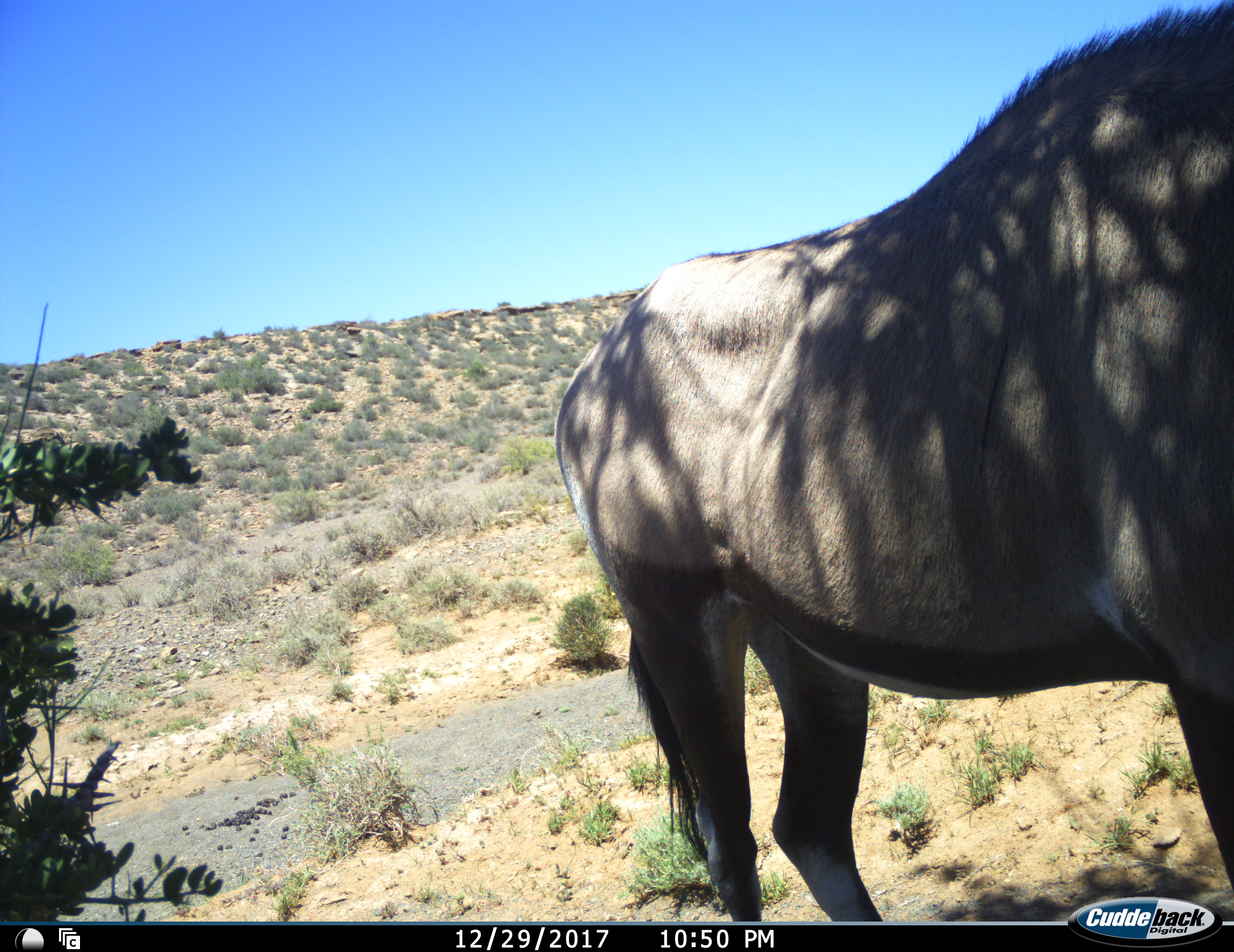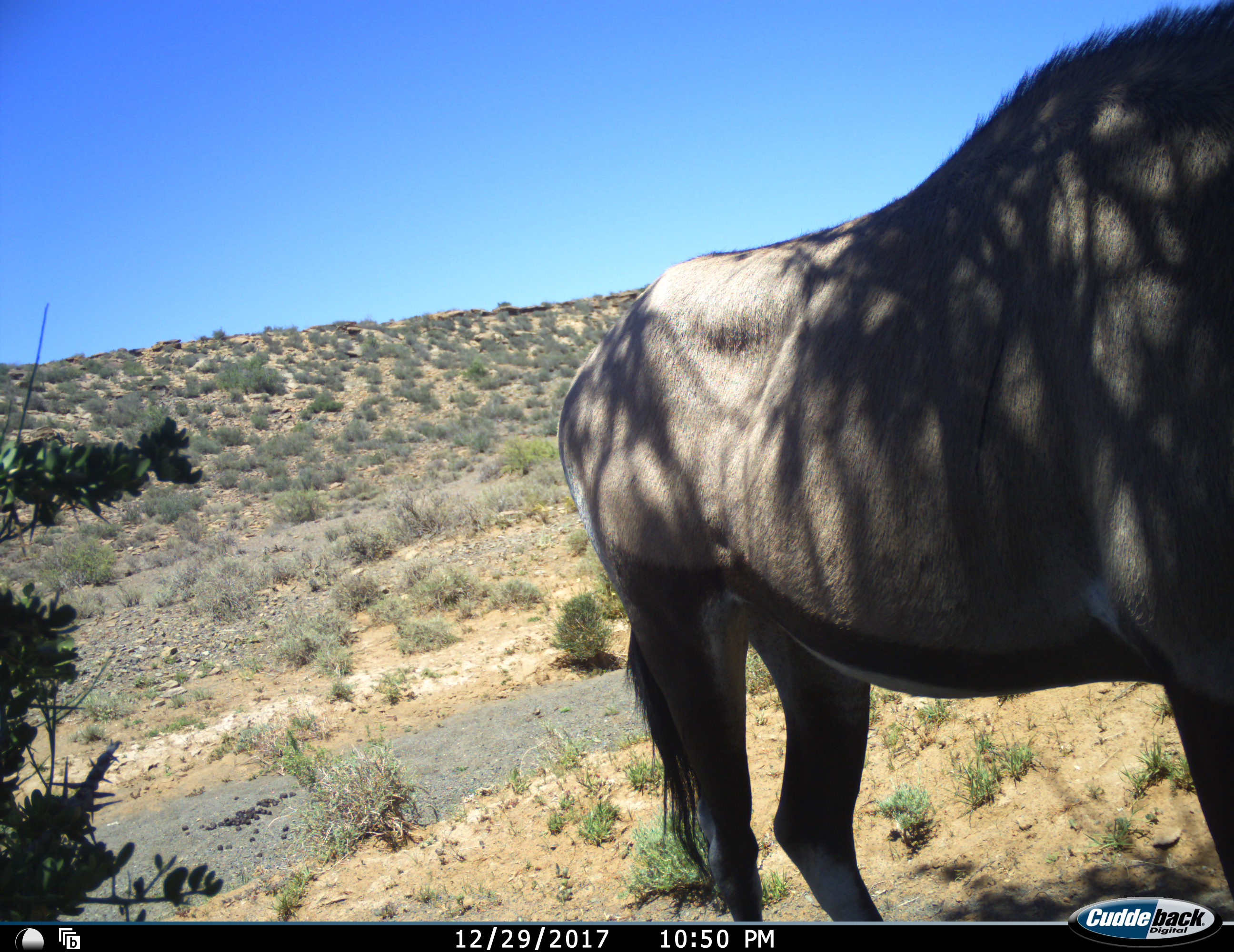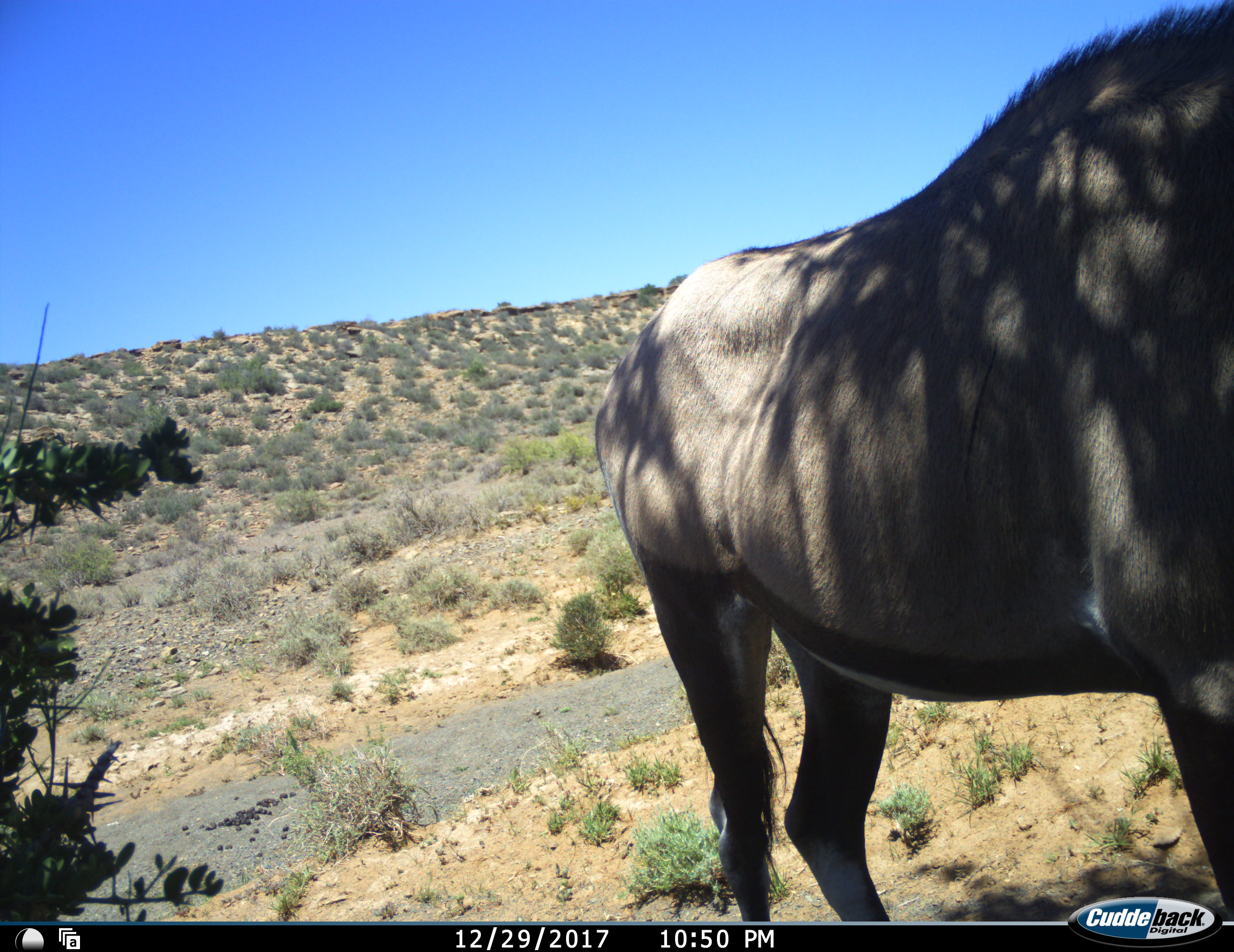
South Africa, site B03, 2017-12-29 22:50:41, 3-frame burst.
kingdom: Animalia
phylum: Chordata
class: Mammalia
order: Artiodactyla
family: Bovidae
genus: Oryx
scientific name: Oryx gazella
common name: gemsbok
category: gemsbokoryx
Gemsbokoryx (gemsbok) (Oryx gazella), count 1. Behavior (volunteer vote fractions): standing 100%, resting 0%, moving 11%, interacting 0%. Young present (vote fraction): 0%. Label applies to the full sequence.